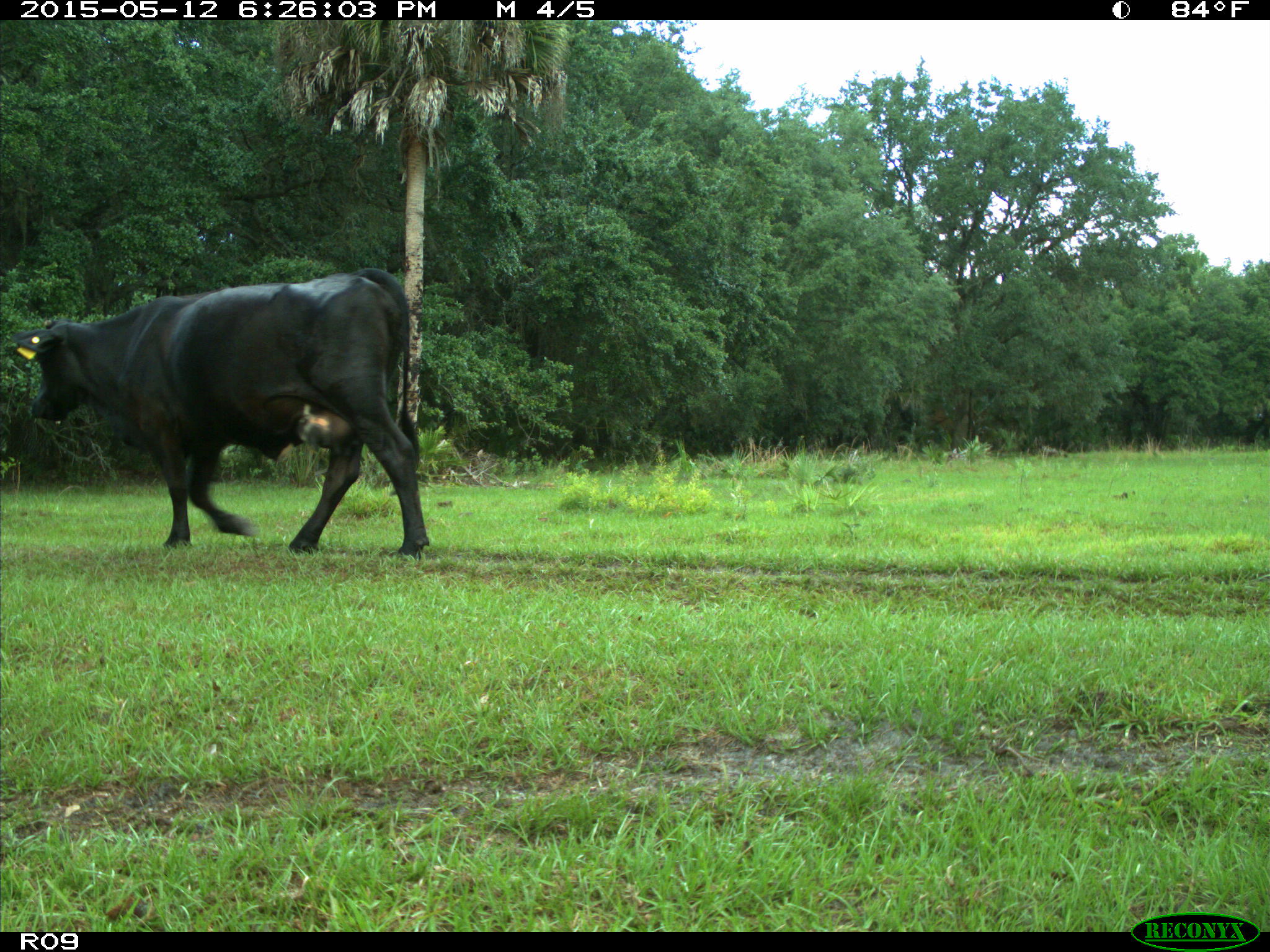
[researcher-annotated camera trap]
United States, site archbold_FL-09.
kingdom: Animalia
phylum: Chordata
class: Mammalia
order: Artiodactyla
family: Bovidae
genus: Bos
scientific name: Bos taurus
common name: domestic cow